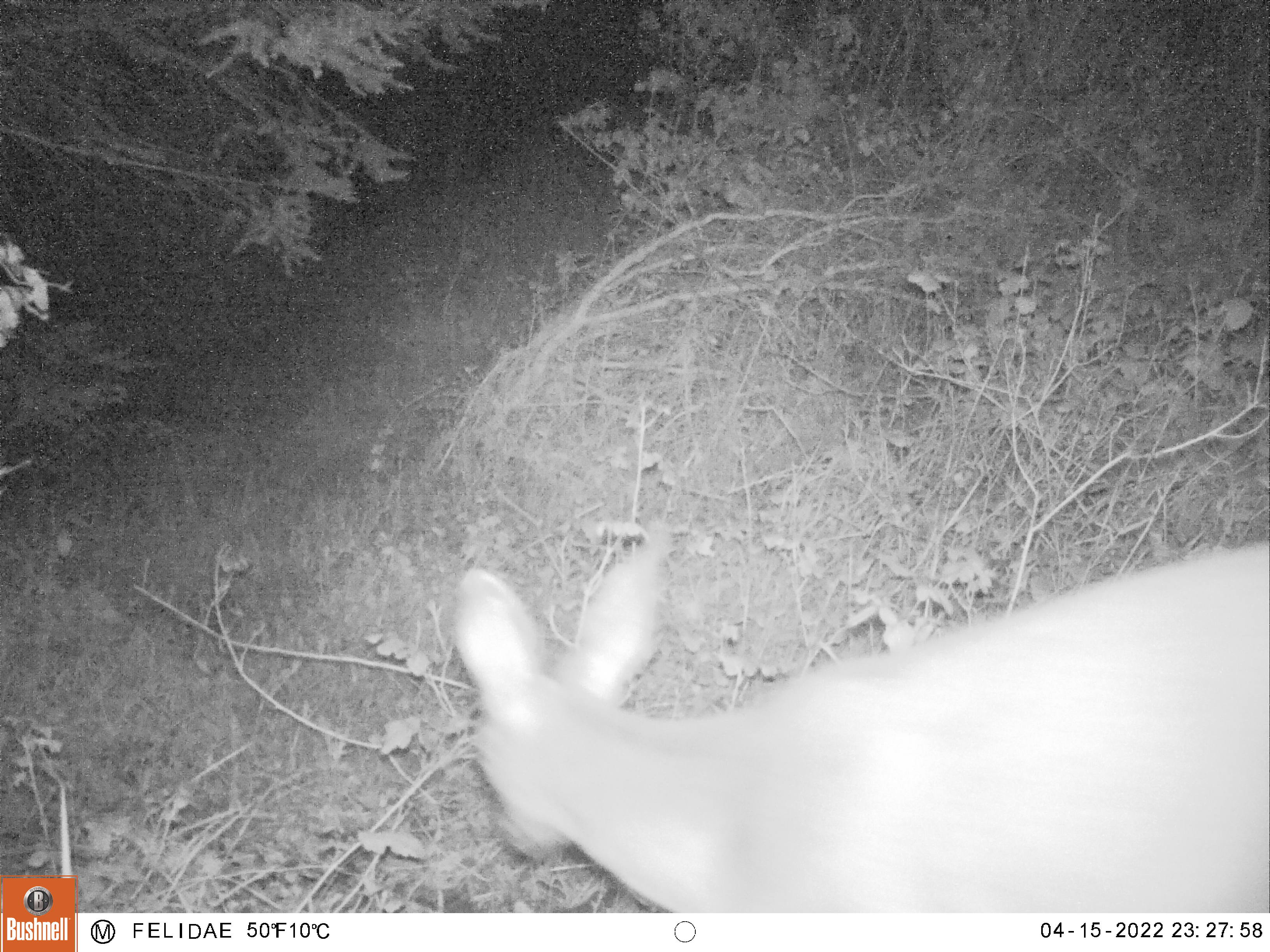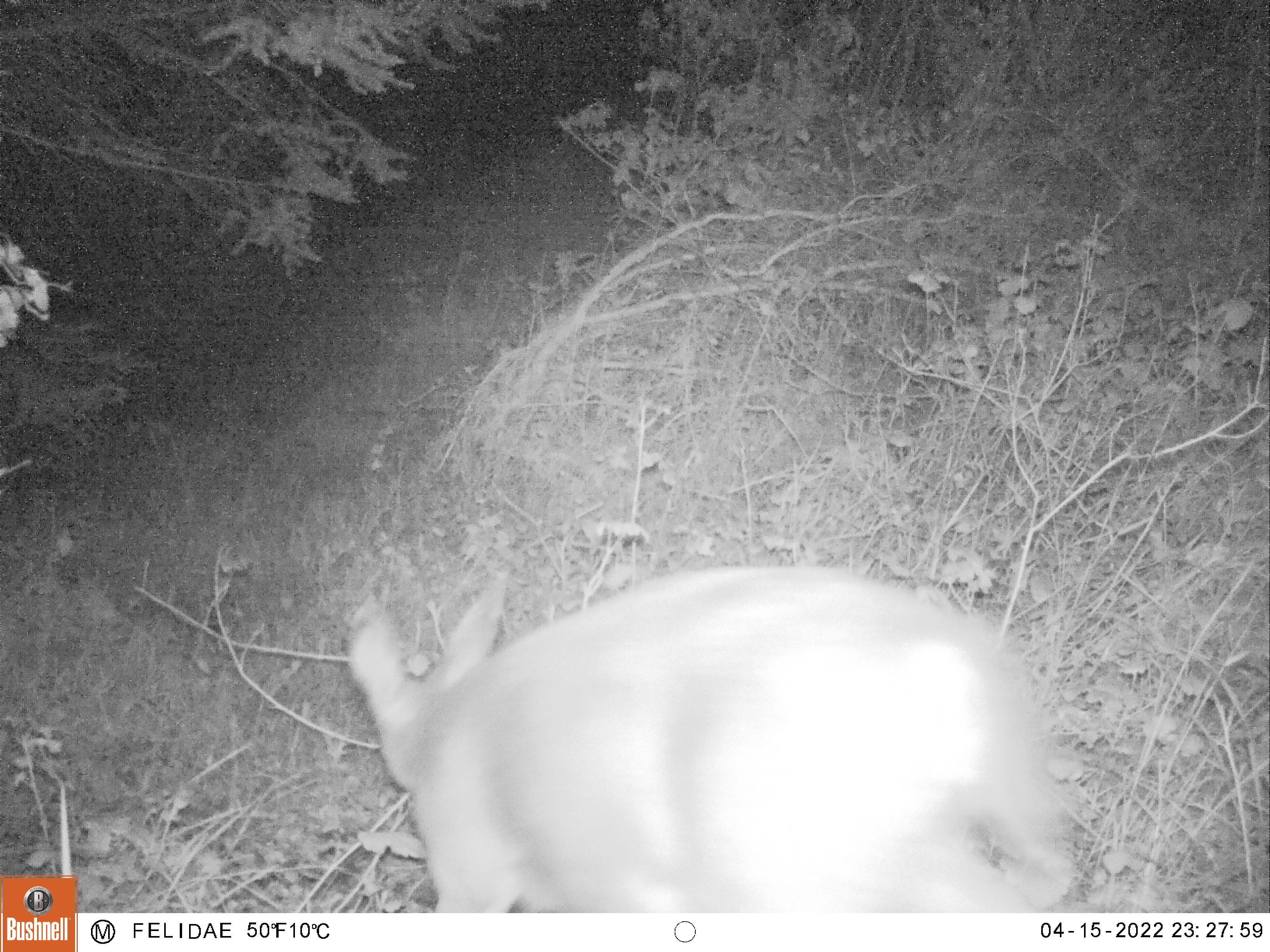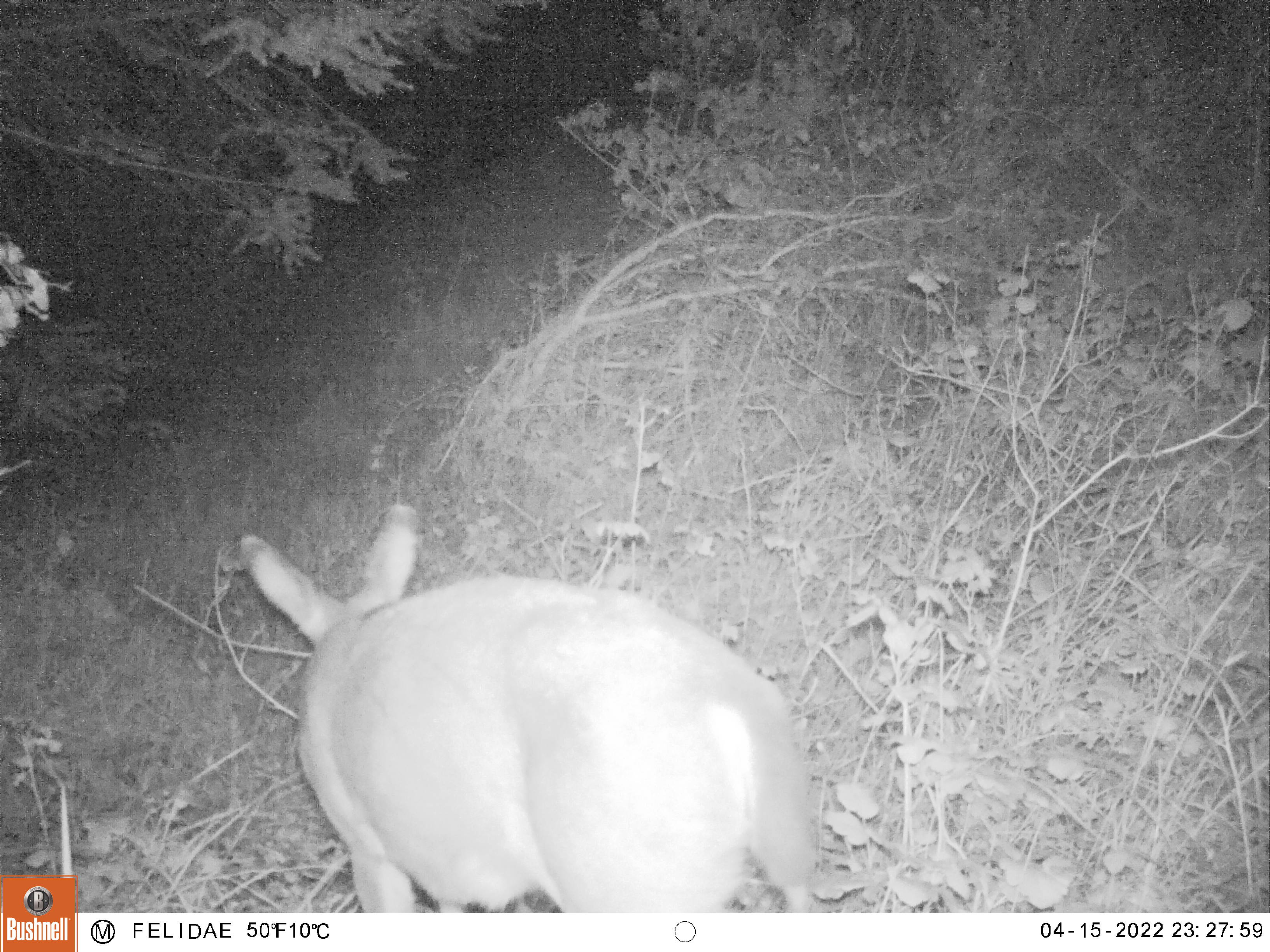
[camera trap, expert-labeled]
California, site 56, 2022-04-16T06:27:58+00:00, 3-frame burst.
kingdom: Animalia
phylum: Chordata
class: Mammalia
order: Artiodactyla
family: Cervidae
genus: Odocoileus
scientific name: Odocoileus hemionus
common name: mule deer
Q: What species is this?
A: Mule deer (Odocoileus hemionus).